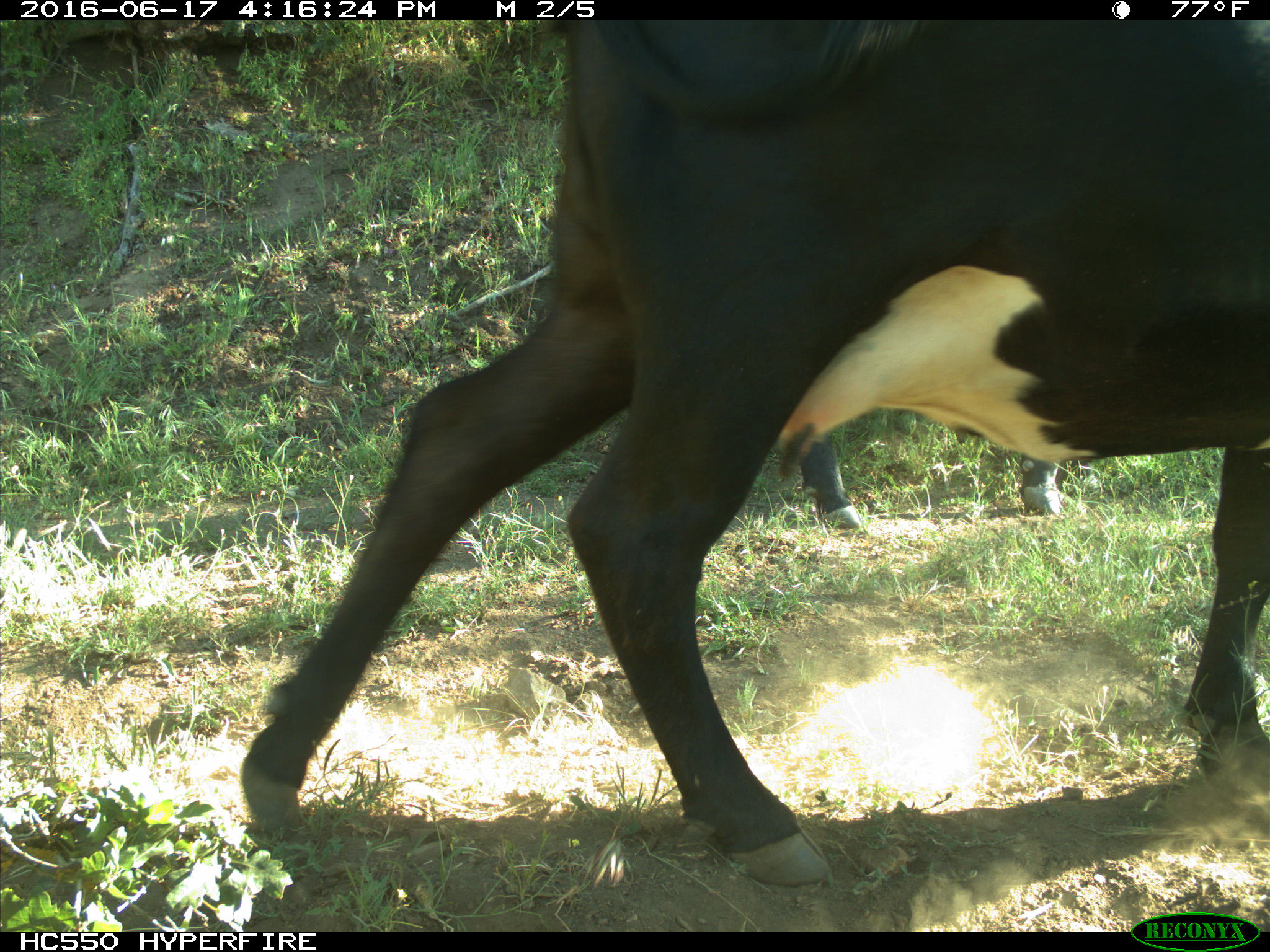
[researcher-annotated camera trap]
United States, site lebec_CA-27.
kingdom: Animalia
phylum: Chordata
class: Mammalia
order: Artiodactyla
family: Bovidae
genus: Bos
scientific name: Bos taurus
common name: domestic cow